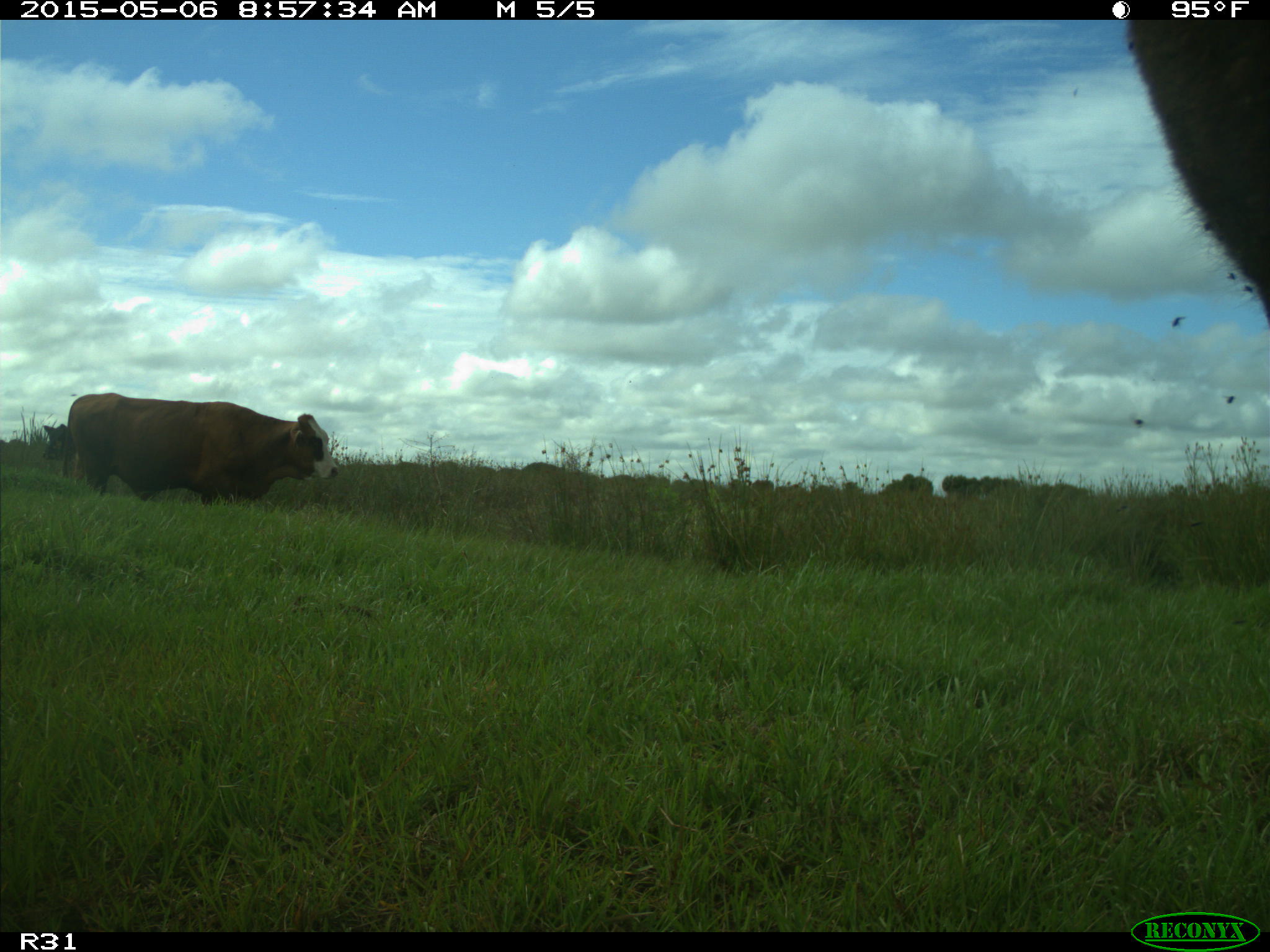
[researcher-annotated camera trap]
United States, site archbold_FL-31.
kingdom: Animalia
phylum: Chordata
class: Mammalia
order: Artiodactyla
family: Bovidae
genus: Bos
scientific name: Bos taurus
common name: domestic cow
Bos taurus (domestic cow).